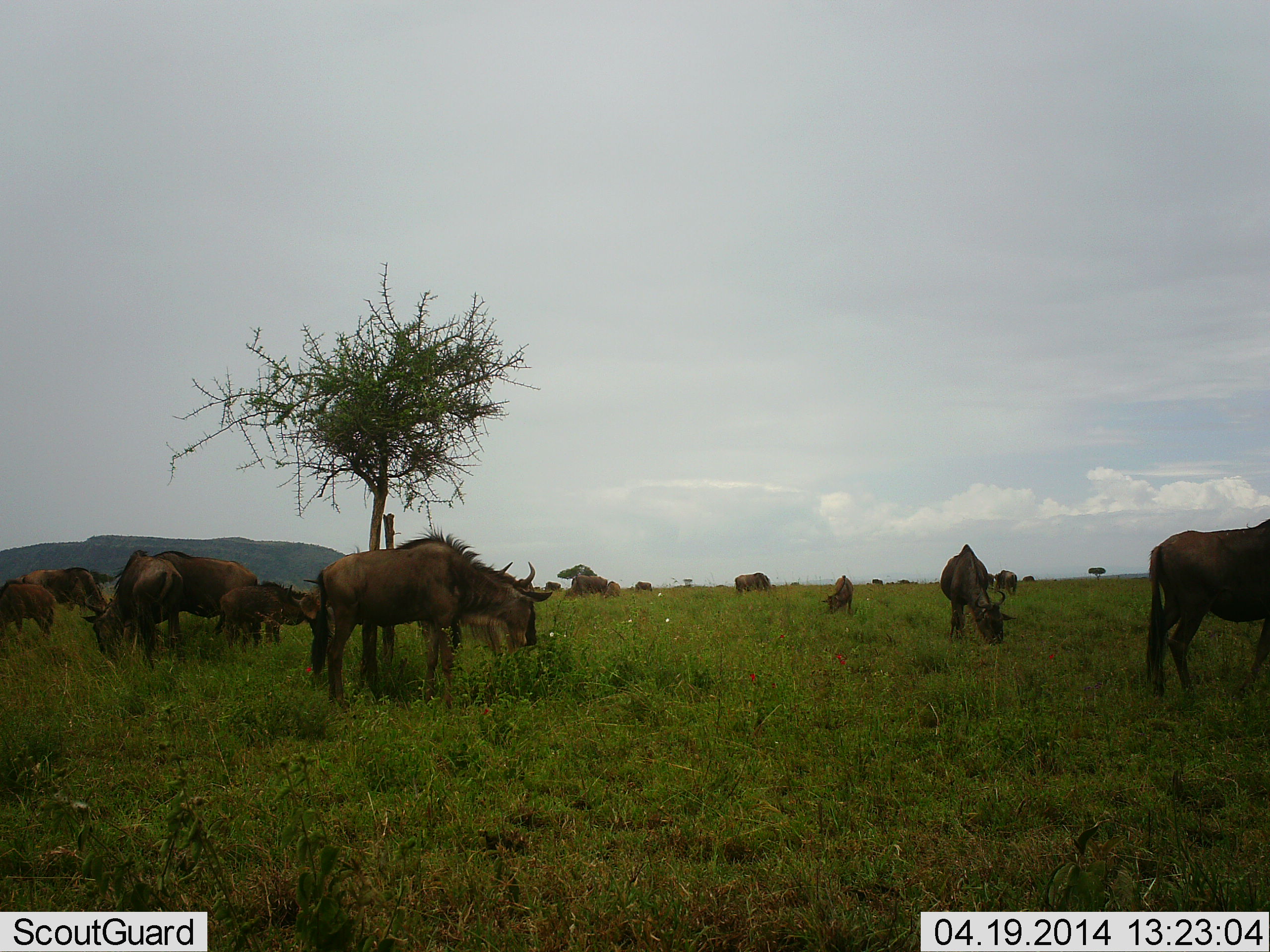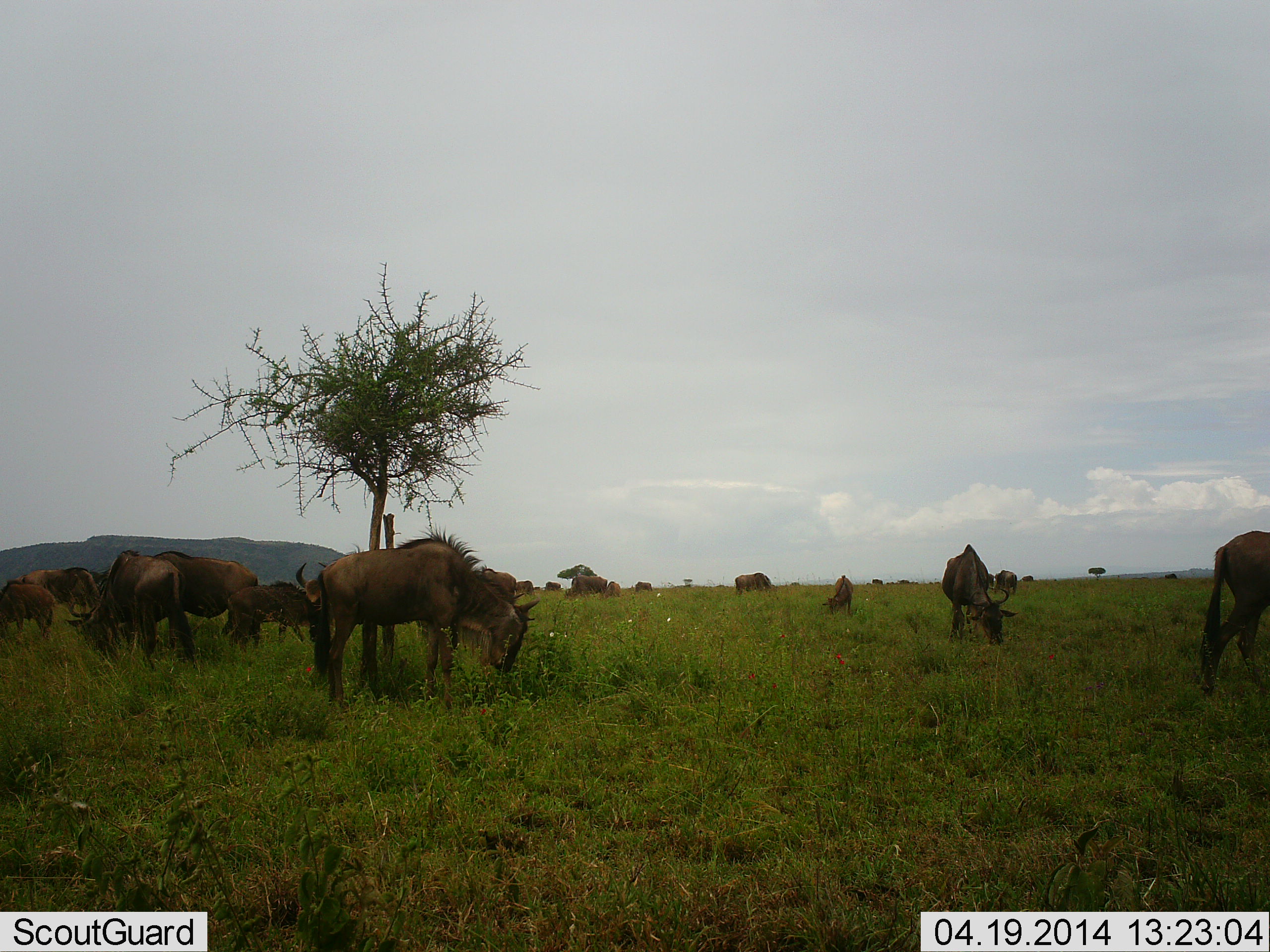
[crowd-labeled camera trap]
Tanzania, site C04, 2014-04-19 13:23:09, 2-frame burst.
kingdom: Animalia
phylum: Chordata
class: Mammalia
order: Artiodactyla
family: Bovidae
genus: Connochaetes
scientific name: Connochaetes taurinus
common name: blue wildebeest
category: wildebeest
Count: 11-50.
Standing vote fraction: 50%.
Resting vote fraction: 0%.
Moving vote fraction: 40%.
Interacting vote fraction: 0%.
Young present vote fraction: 30%.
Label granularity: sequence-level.